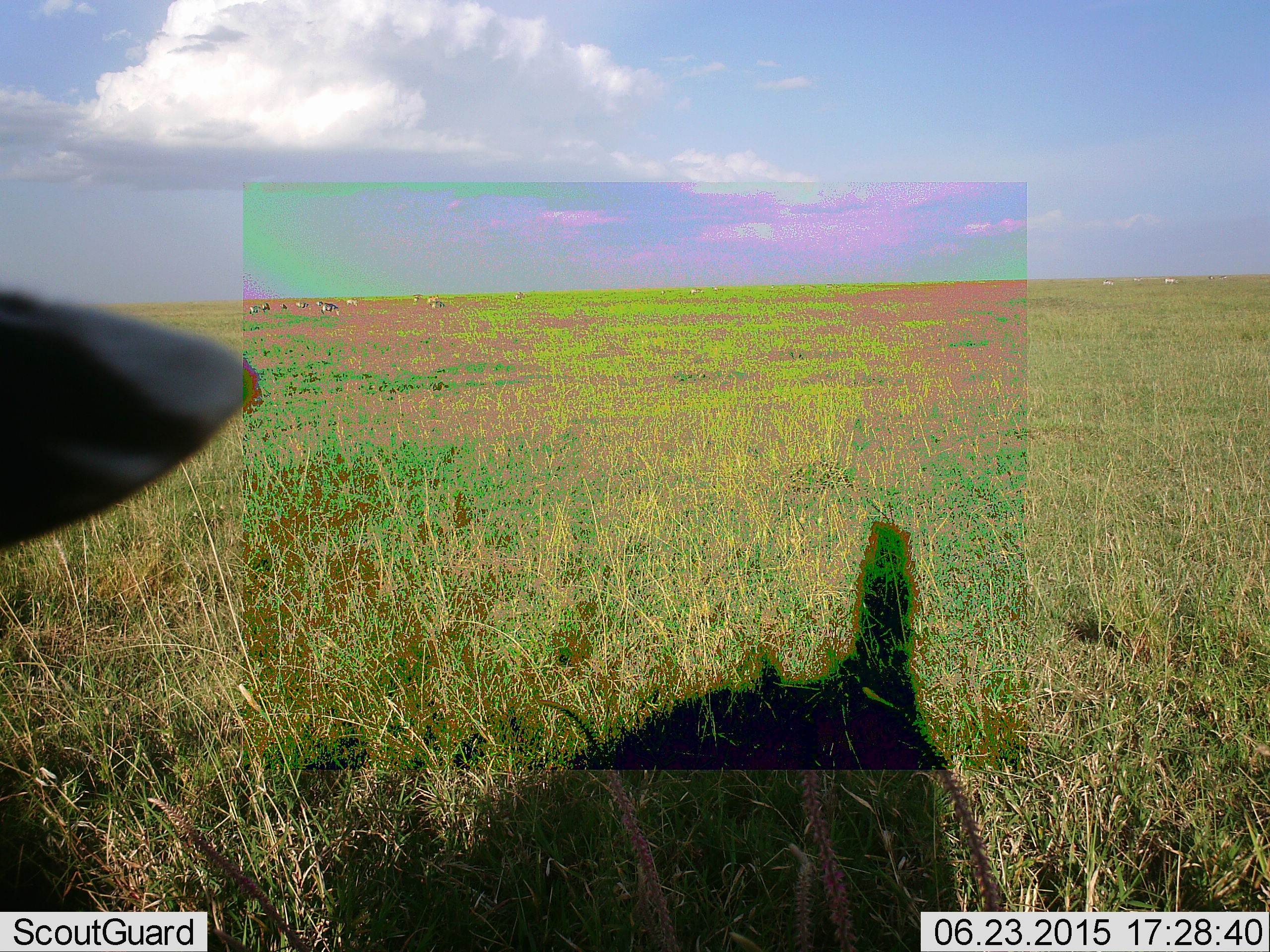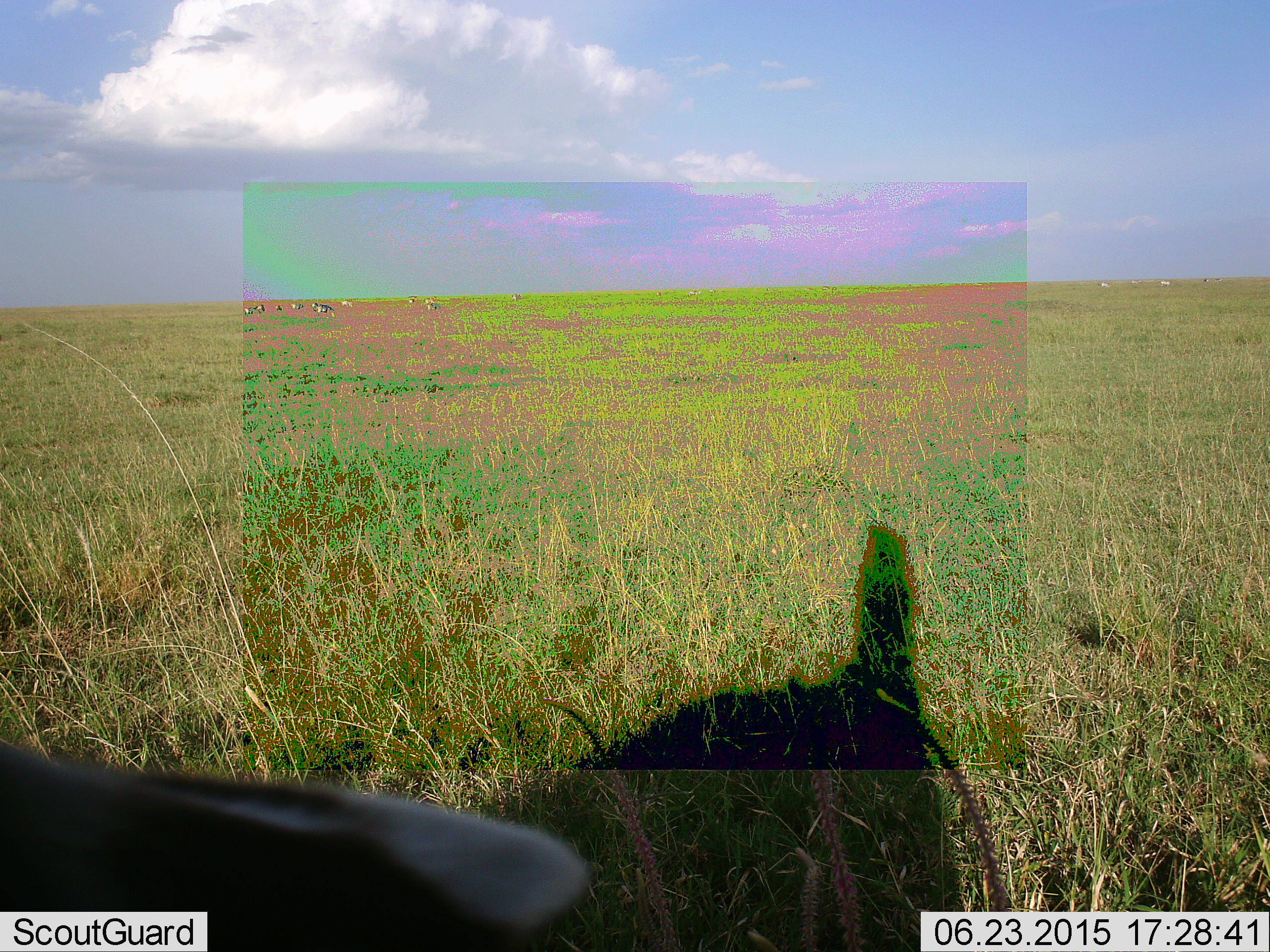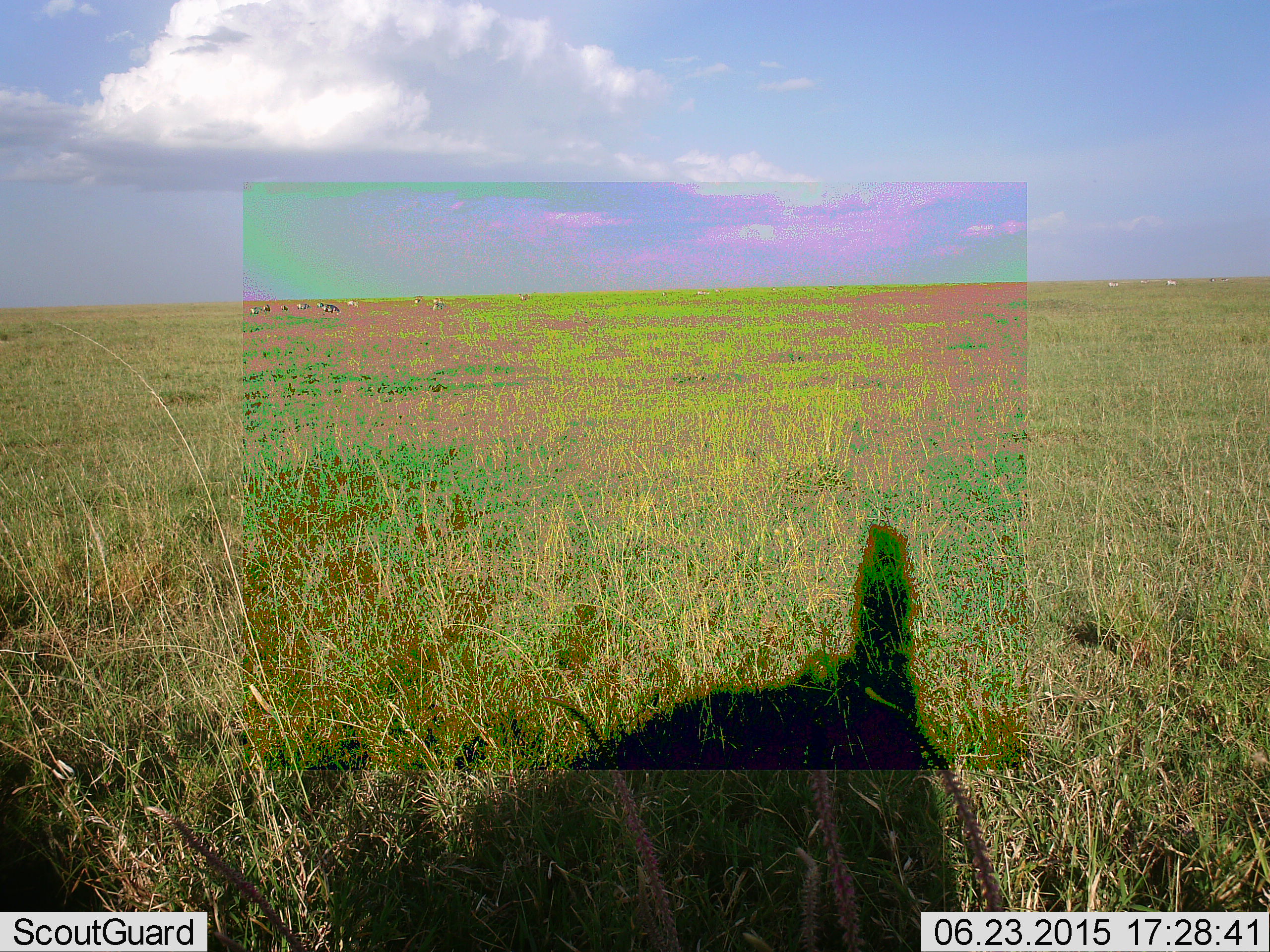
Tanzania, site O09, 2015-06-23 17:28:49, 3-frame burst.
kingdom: Animalia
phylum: Chordata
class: Mammalia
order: Artiodactyla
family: Bovidae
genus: Connochaetes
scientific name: Connochaetes taurinus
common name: blue wildebeest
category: wildebeest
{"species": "wildebeest (blue wildebeest) (Connochaetes taurinus)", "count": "1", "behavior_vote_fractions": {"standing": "60%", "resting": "40%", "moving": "0%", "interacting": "0%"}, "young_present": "0%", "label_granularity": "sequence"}